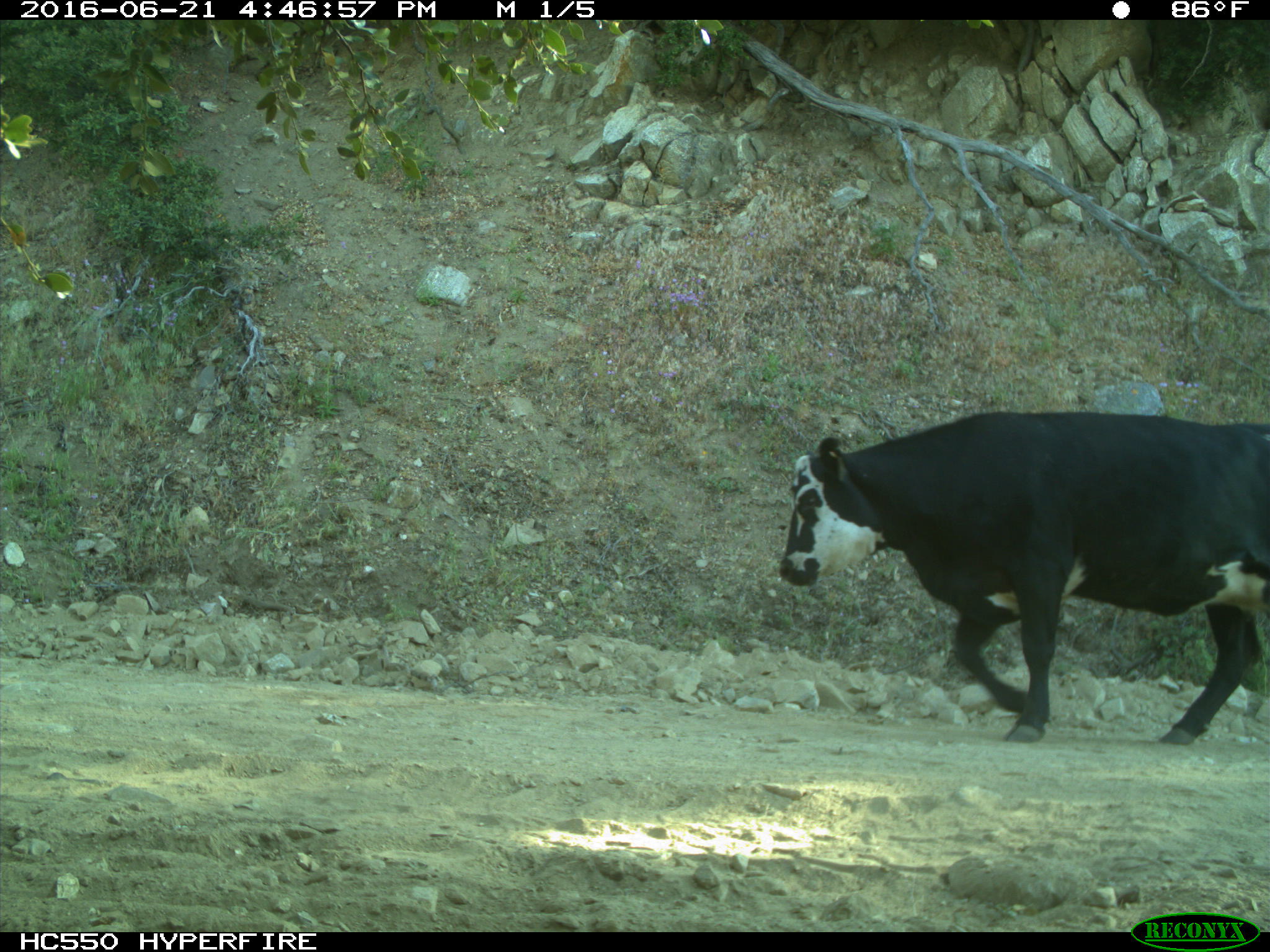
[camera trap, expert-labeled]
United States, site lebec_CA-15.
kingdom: Animalia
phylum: Chordata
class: Mammalia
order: Artiodactyla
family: Bovidae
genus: Bos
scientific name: Bos taurus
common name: domestic cow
Bos taurus (domestic cow).